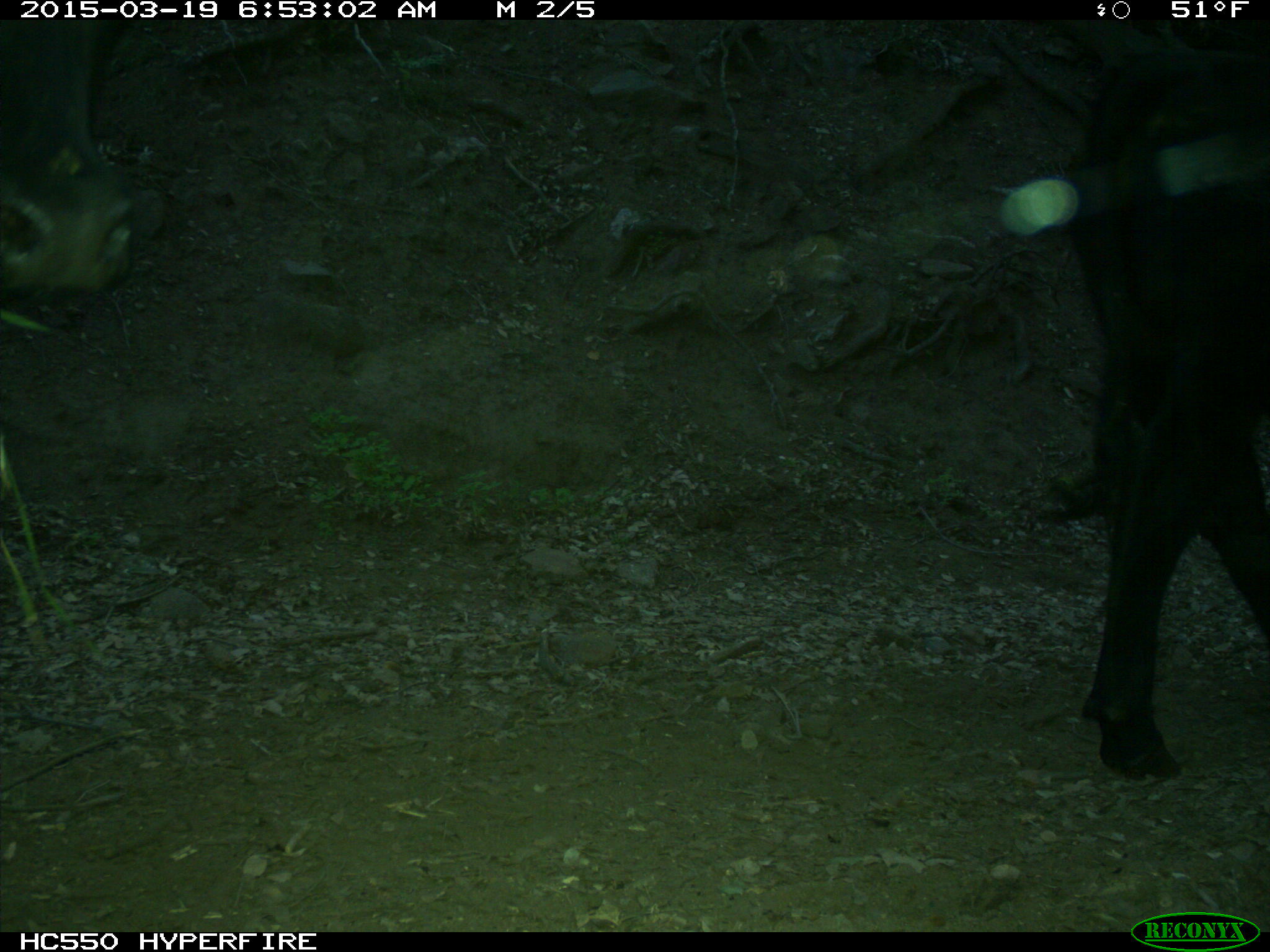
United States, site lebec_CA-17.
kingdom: Animalia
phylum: Chordata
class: Mammalia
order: Artiodactyla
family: Bovidae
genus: Bos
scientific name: Bos taurus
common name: domestic cow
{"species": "Bos taurus (domestic cow)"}